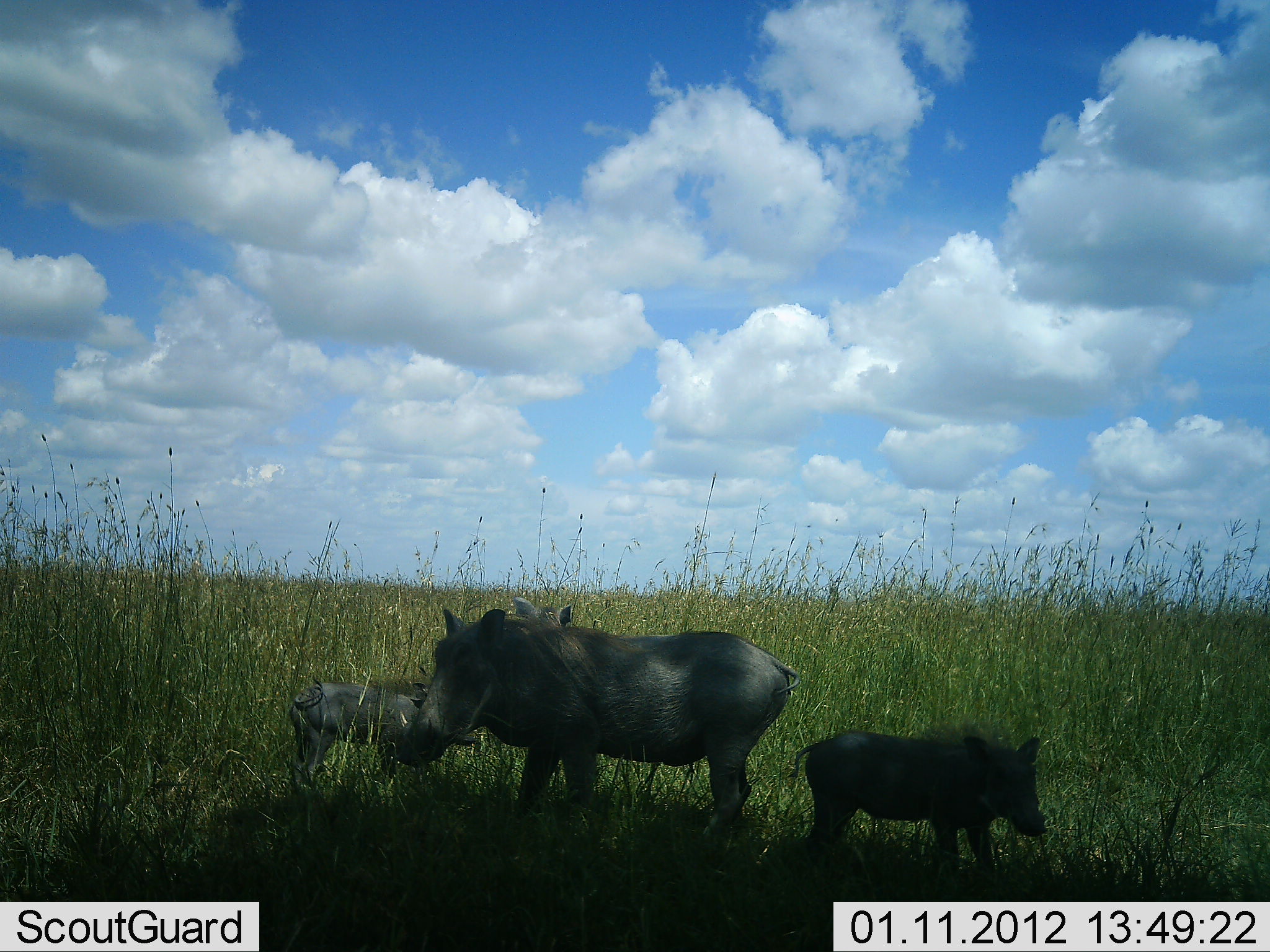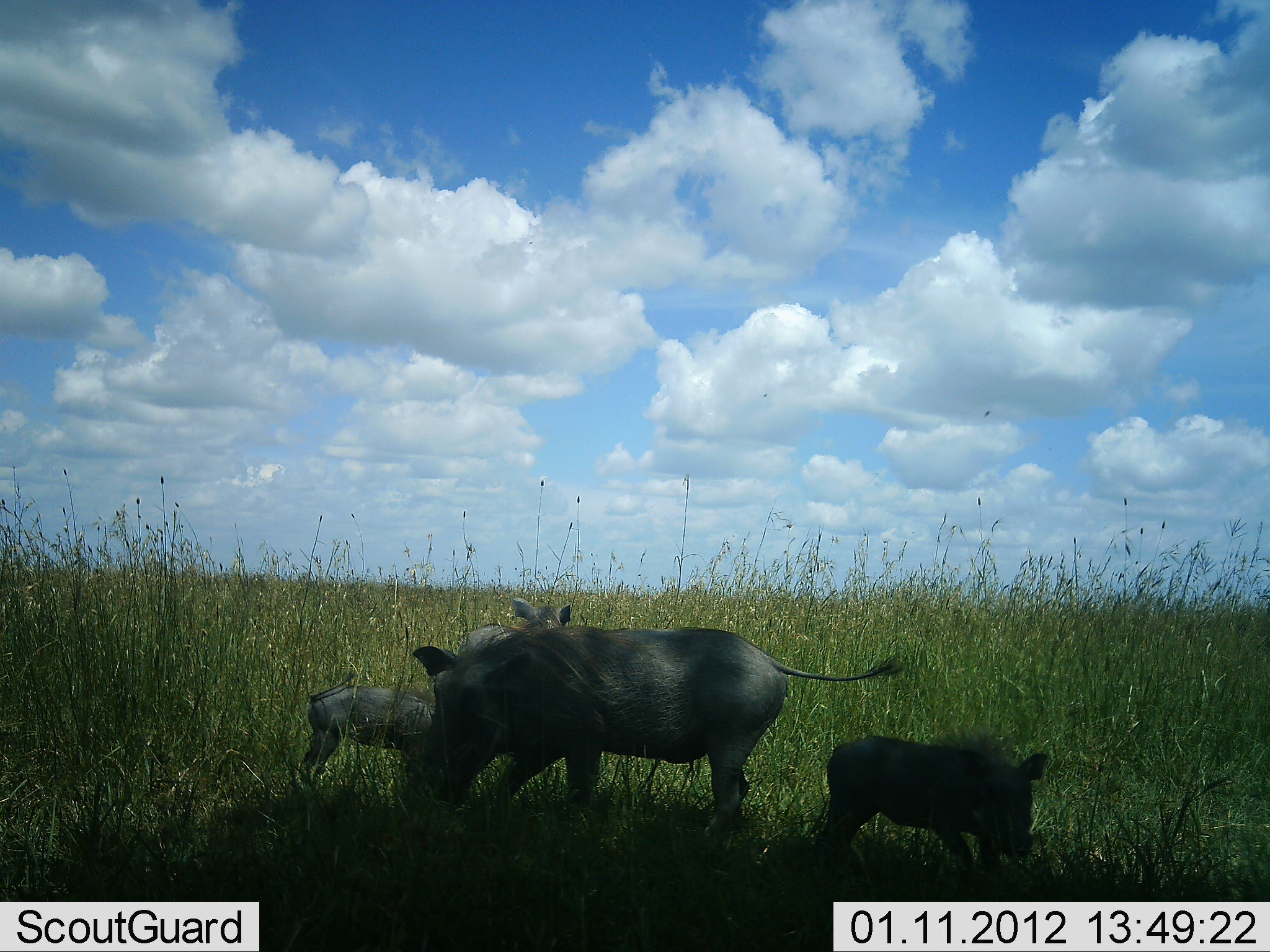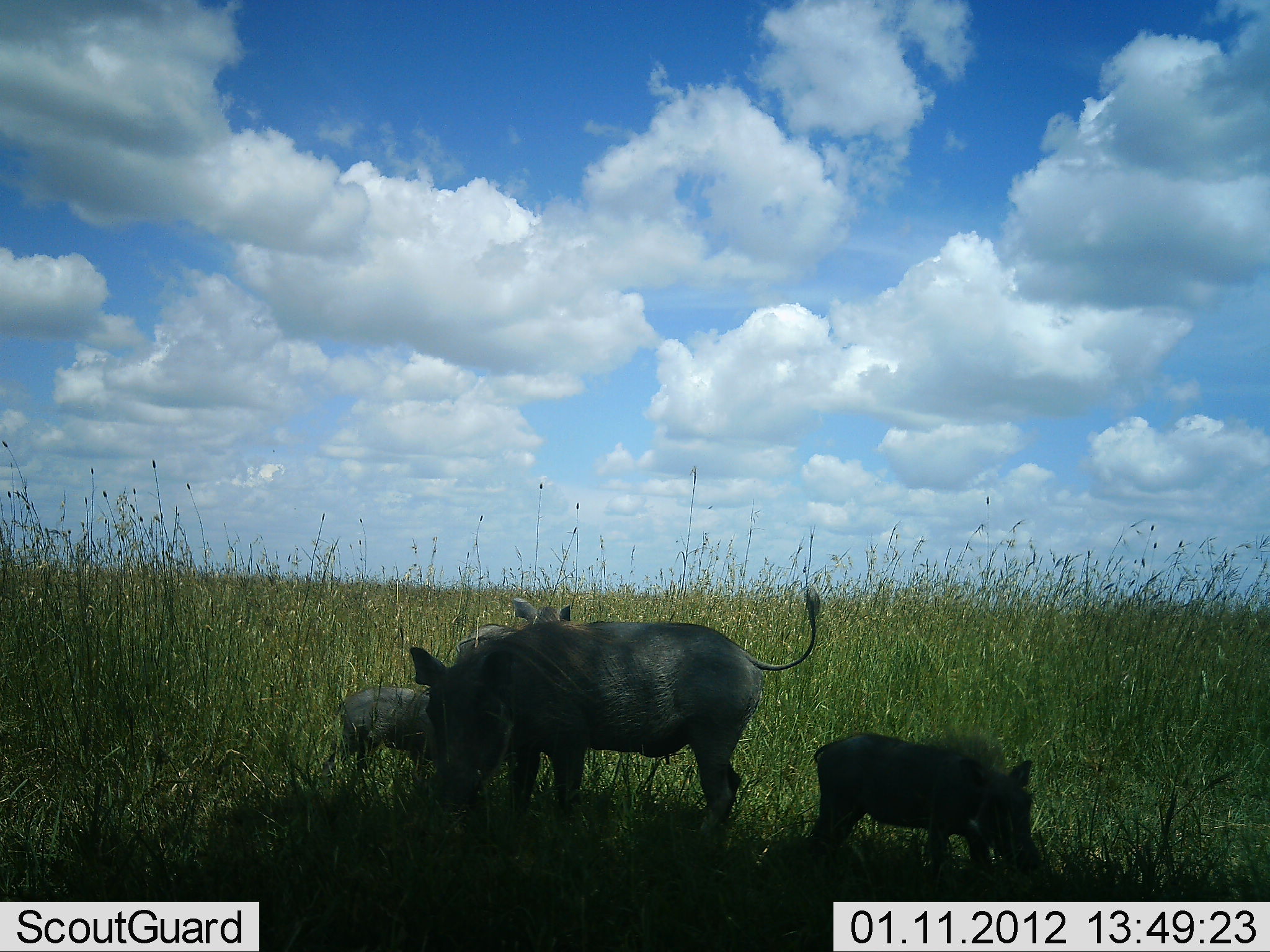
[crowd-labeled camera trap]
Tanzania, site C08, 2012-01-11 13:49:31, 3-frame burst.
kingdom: Animalia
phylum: Chordata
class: Mammalia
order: Artiodactyla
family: Suidae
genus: Phacochoerus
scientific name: Phacochoerus africanus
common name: warthog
Warthog (Phacochoerus africanus), count 4. Behavior (volunteer vote fractions): standing 68%, resting 0%, moving 11%, interacting 5%. Young present (vote fraction): 79%. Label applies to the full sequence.